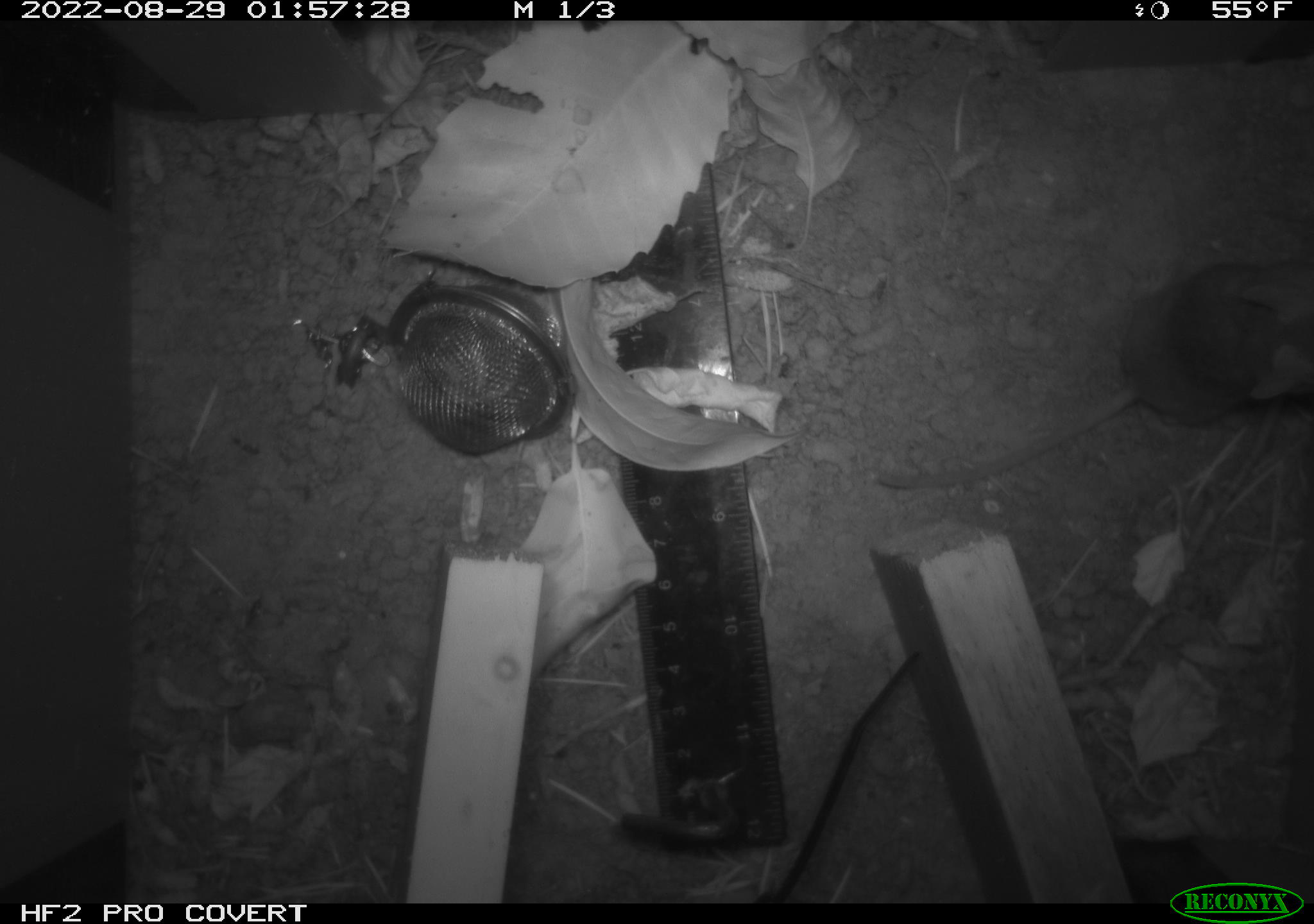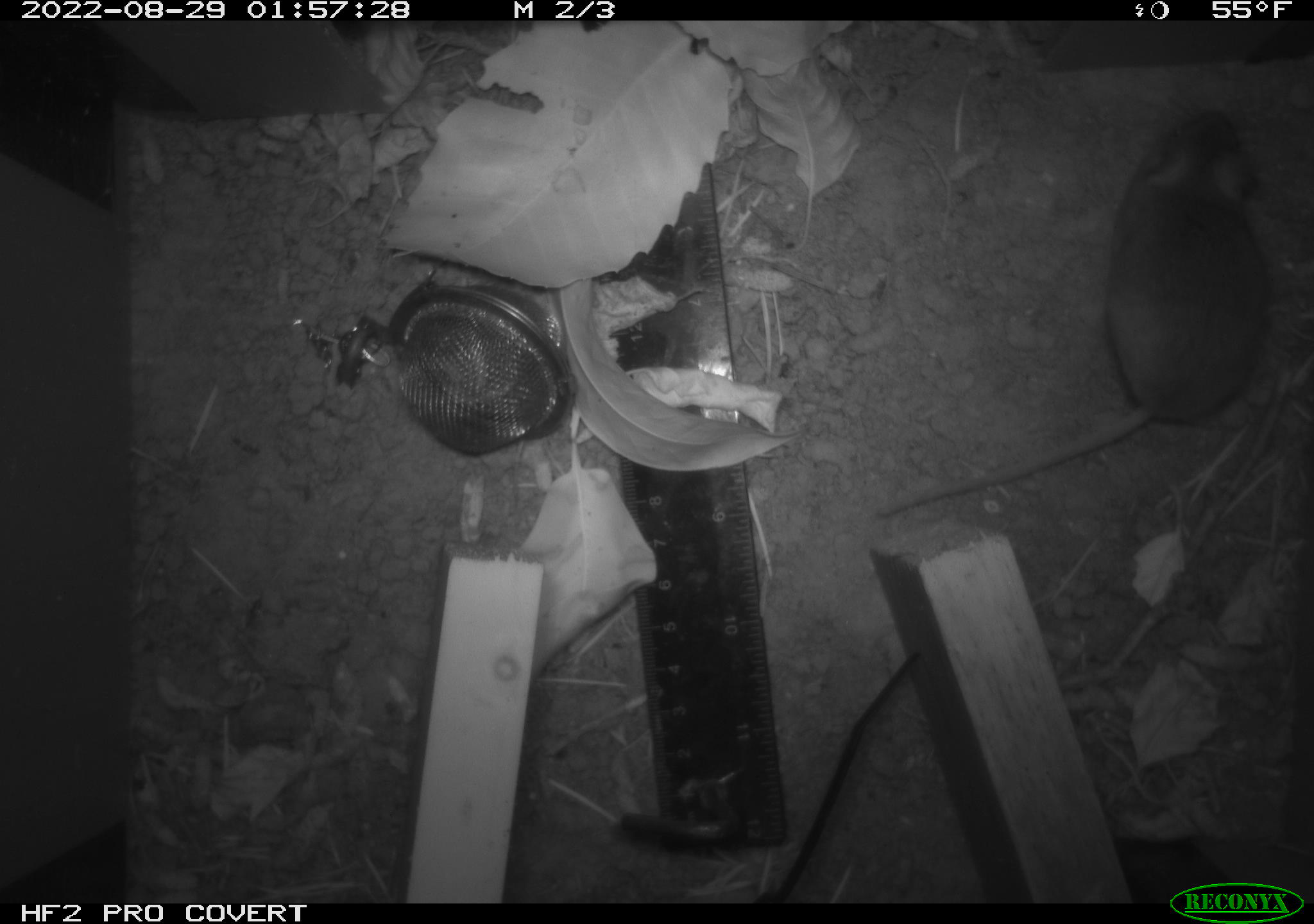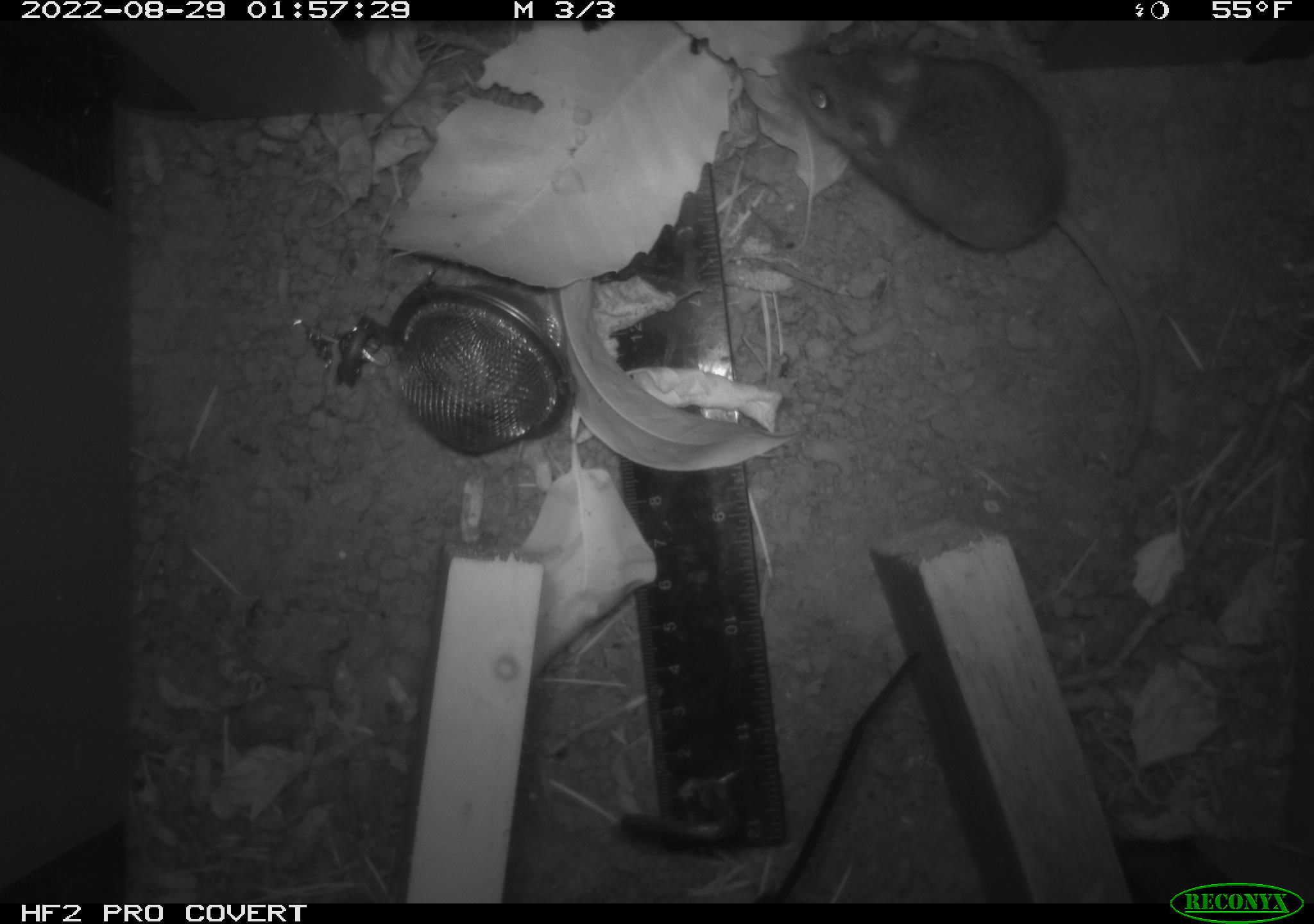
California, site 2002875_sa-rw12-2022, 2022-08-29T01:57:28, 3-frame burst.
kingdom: Animalia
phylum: Chordata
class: Mammalia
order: Rodentia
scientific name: Rodentia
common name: rodent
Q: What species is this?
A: Rodent (Rodentia).